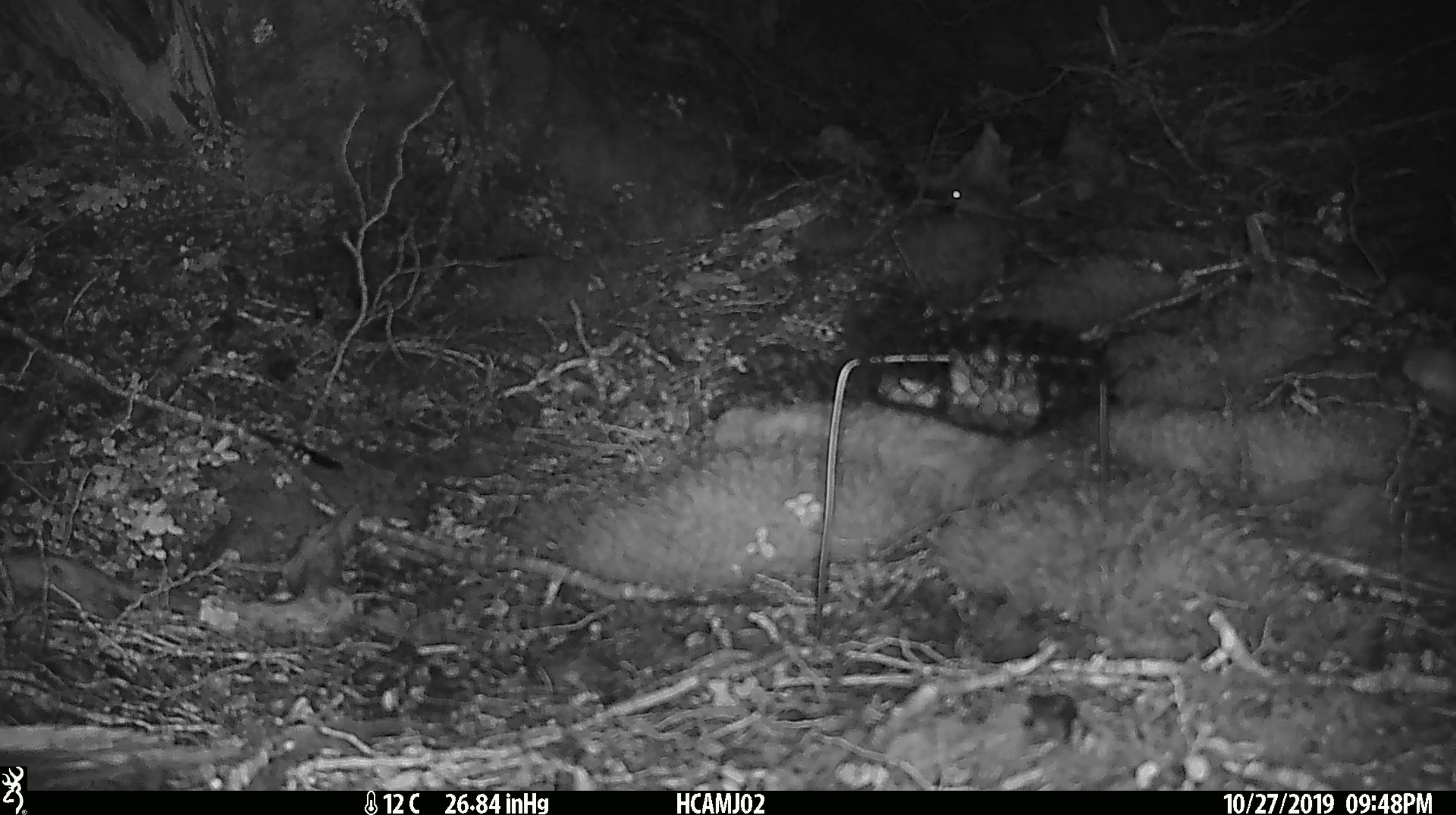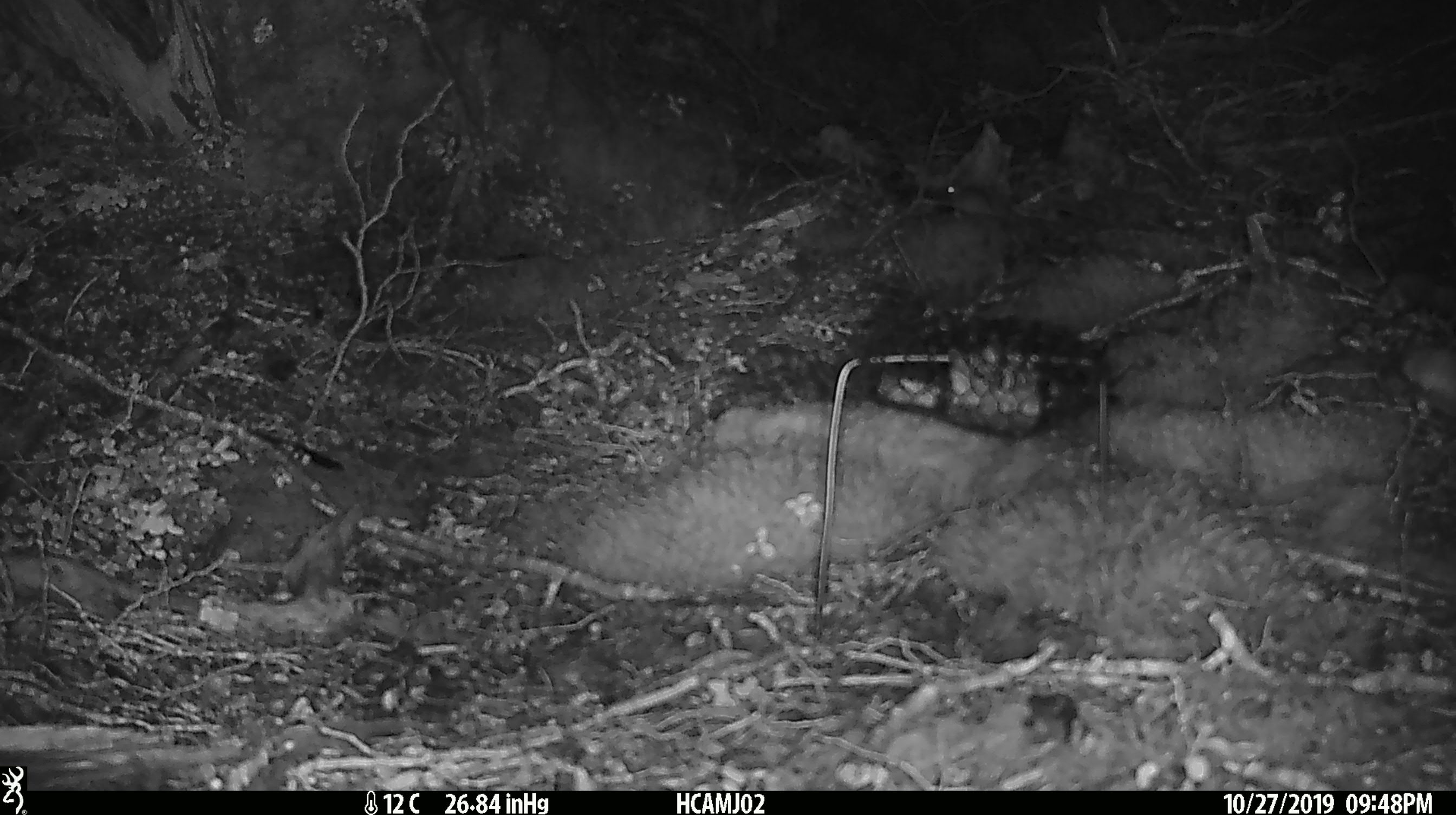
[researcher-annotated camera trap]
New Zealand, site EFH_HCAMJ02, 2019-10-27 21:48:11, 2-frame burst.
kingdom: Animalia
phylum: Chordata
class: Mammalia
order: Rodentia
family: Muridae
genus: Mus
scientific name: Mus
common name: mouse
Mouse (Mus).